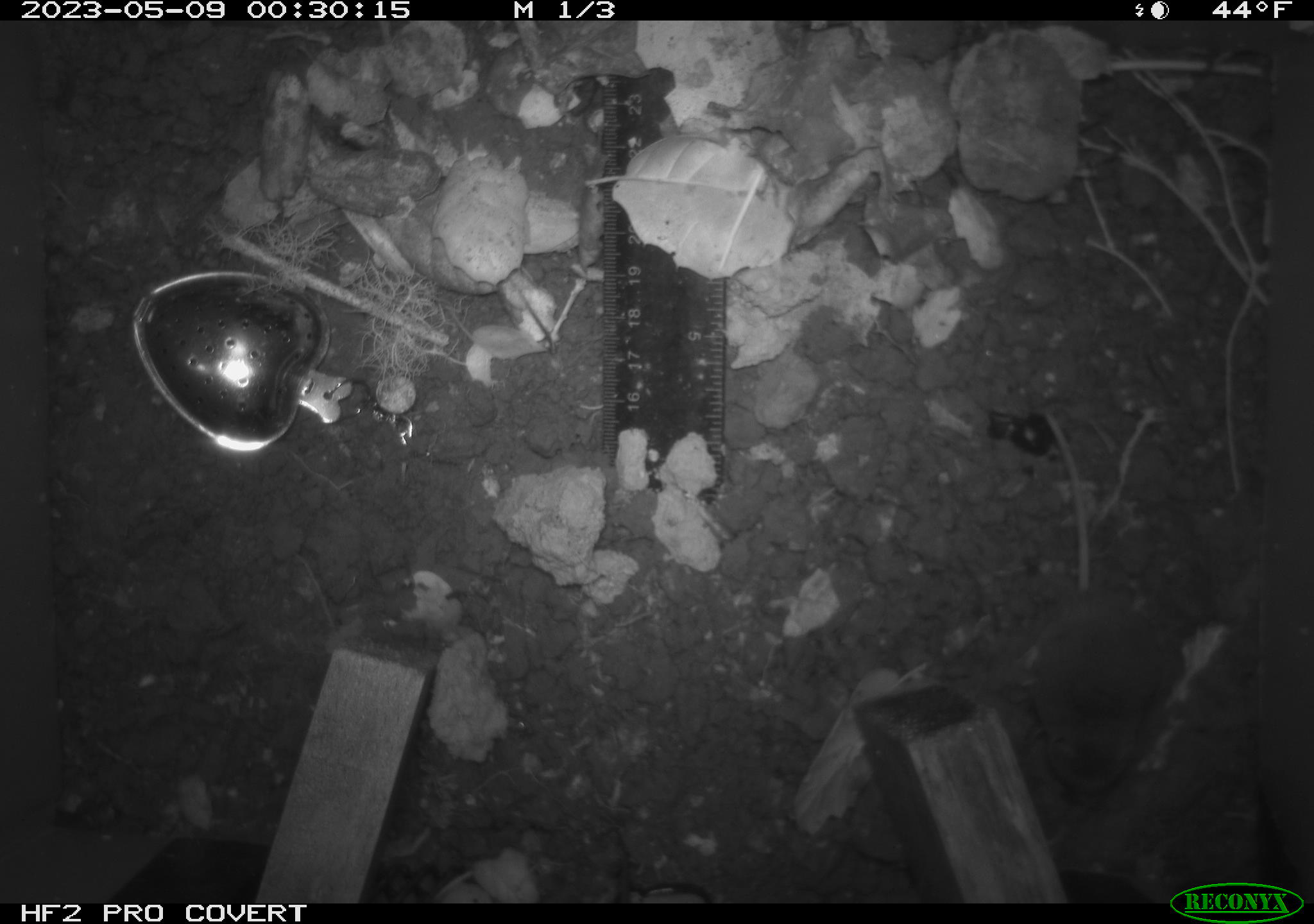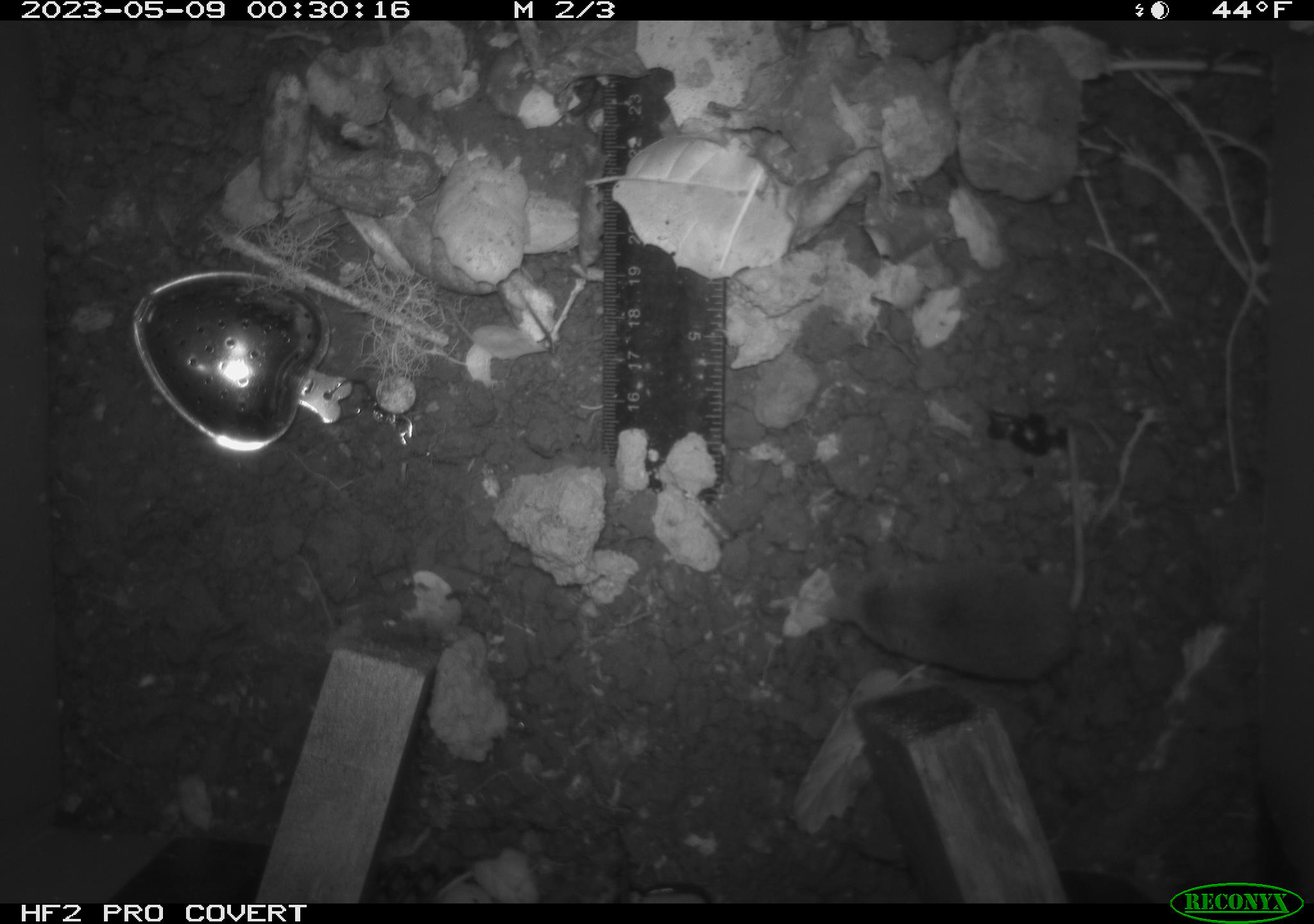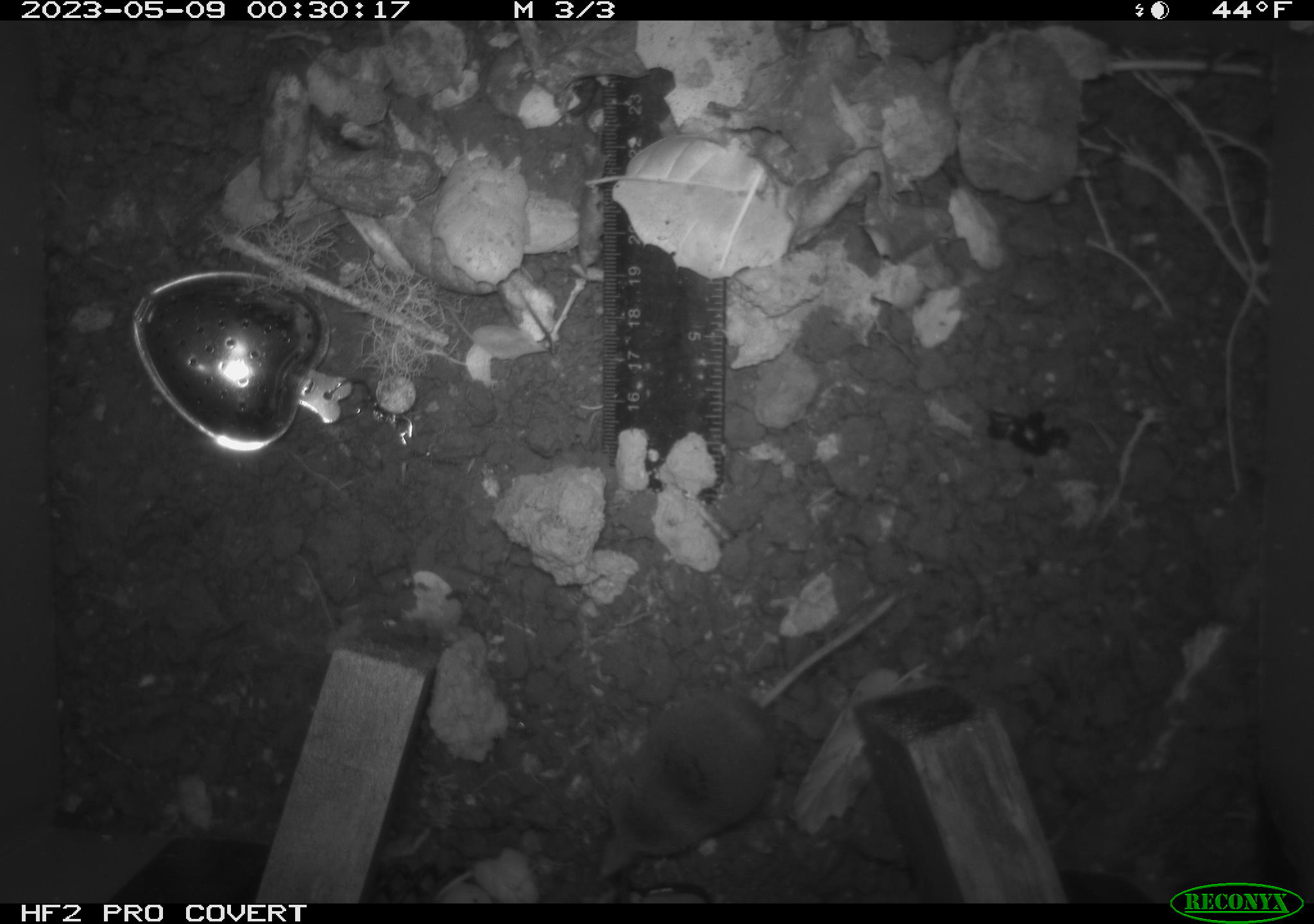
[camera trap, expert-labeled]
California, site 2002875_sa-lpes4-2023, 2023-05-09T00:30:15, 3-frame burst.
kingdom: Animalia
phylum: Chordata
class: Mammalia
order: Eulipotyphla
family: Soricidae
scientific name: Soricidae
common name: shrews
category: soricidae family